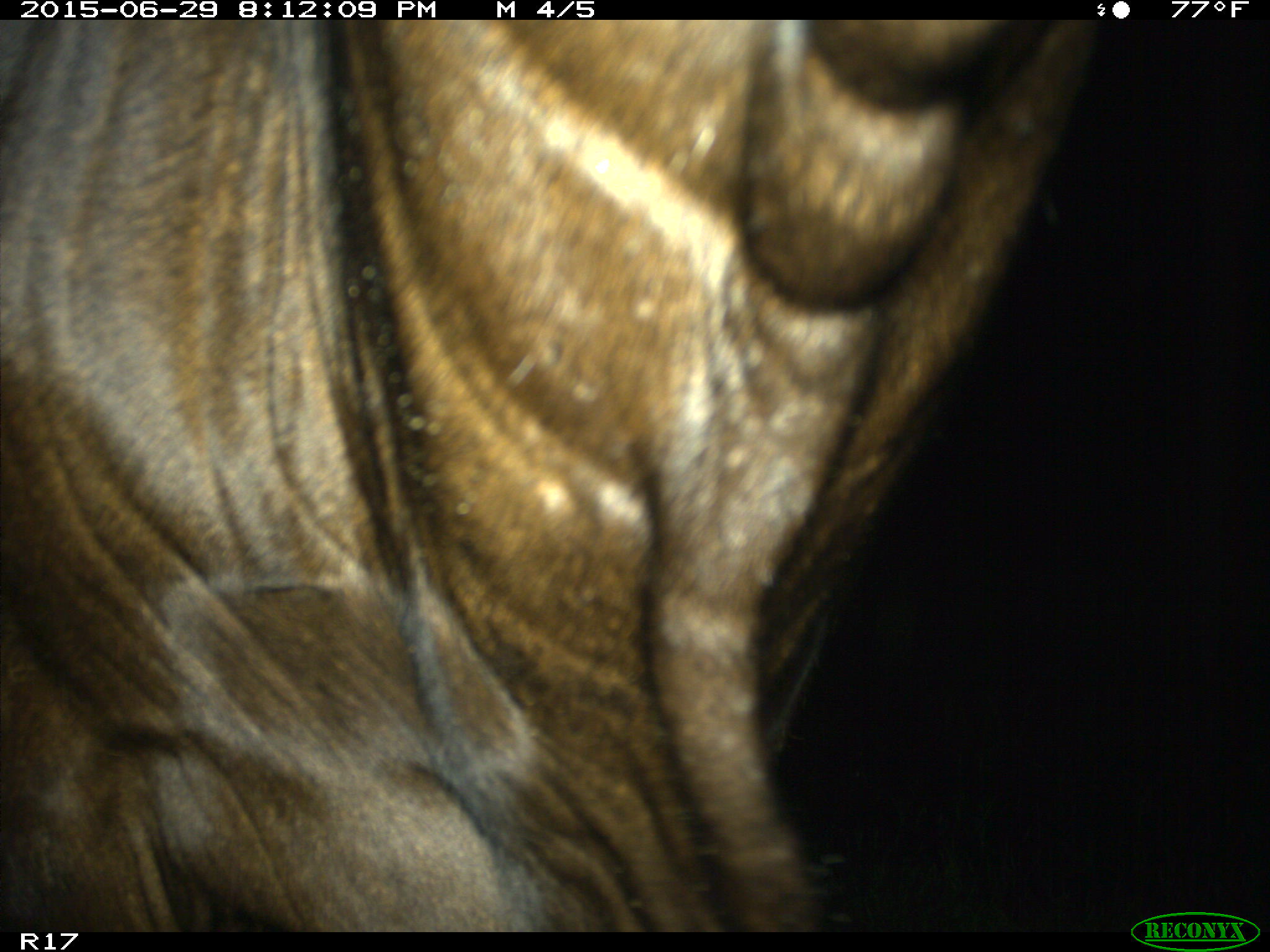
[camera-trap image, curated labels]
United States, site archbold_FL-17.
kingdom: Animalia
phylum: Chordata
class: Mammalia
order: Artiodactyla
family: Bovidae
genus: Bos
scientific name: Bos taurus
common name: domestic cow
Bos taurus (domestic cow).